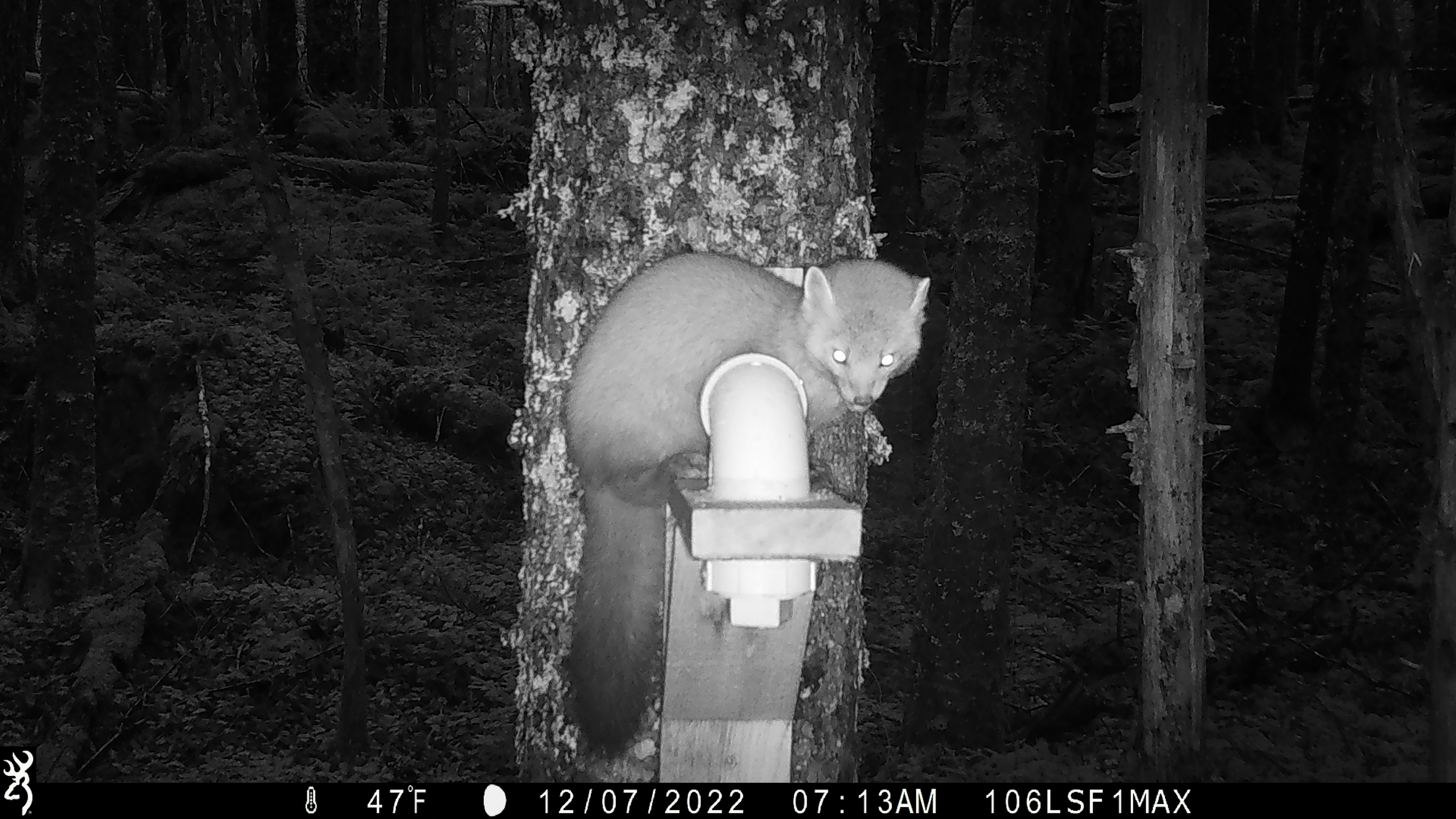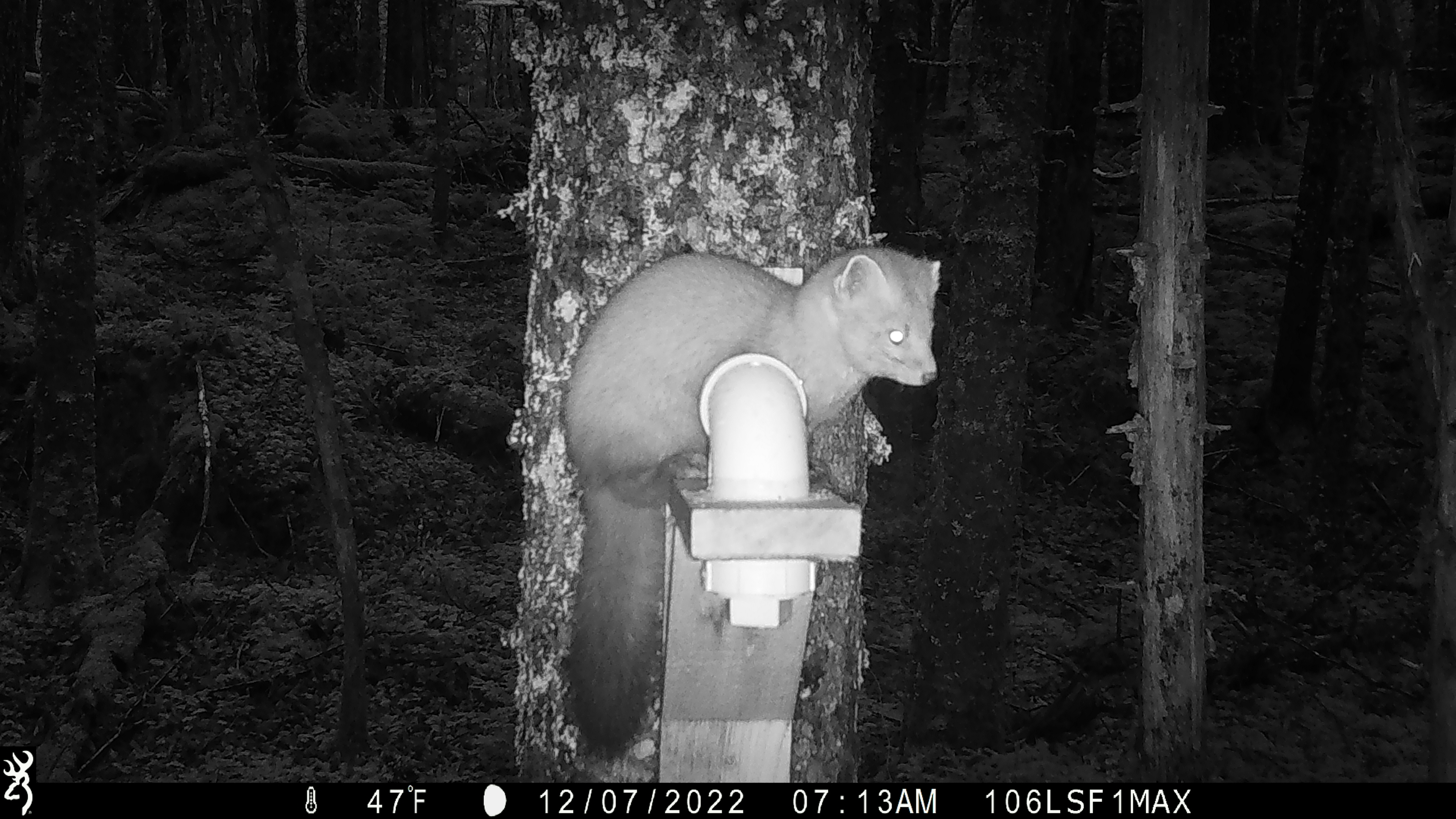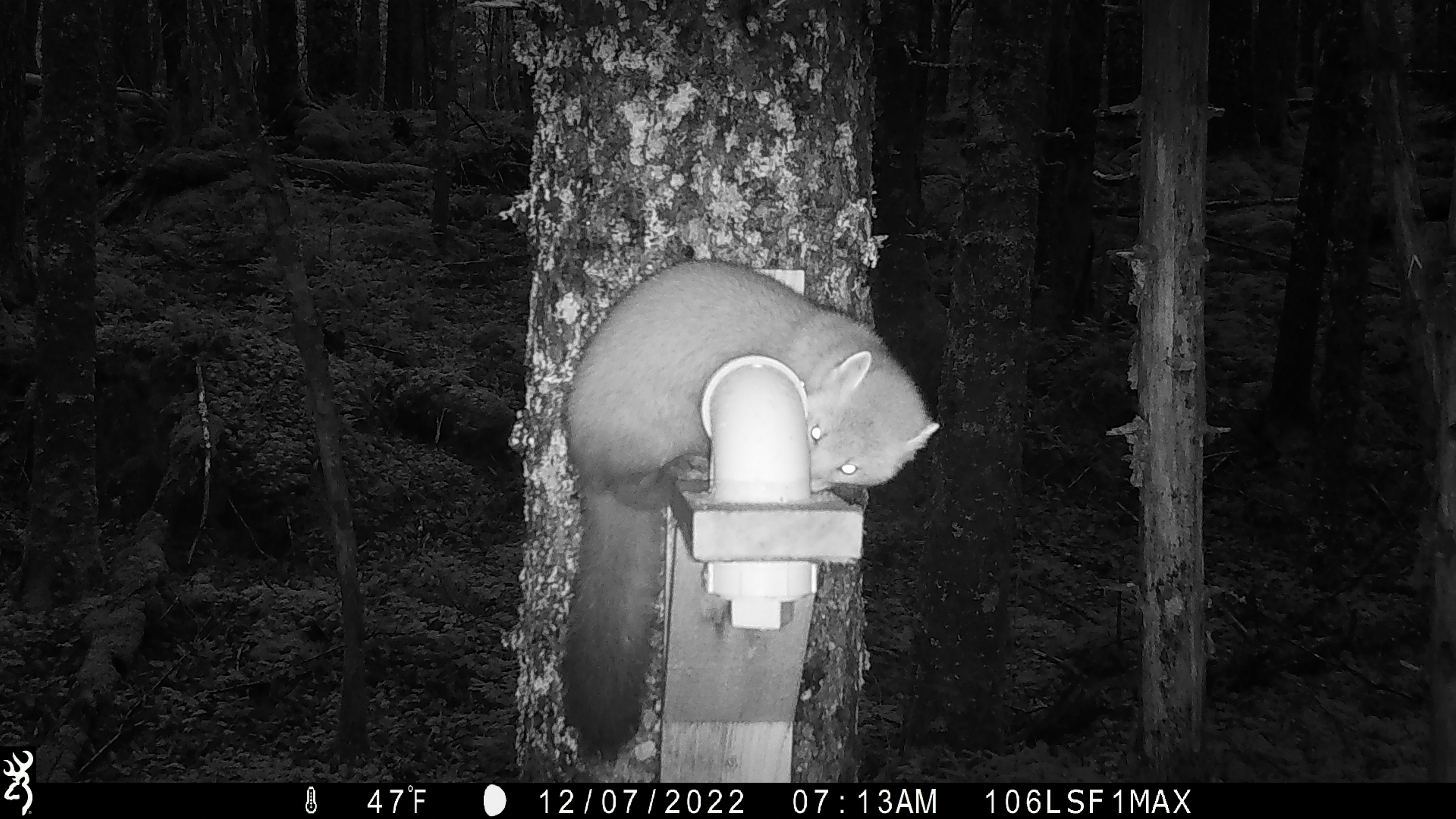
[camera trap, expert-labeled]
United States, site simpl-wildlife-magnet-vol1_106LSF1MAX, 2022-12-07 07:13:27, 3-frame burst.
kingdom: Animalia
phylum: Chordata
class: Mammalia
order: Carnivora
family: Mustelidae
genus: Martes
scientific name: Martes americana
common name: american marten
American marten (Martes americana).